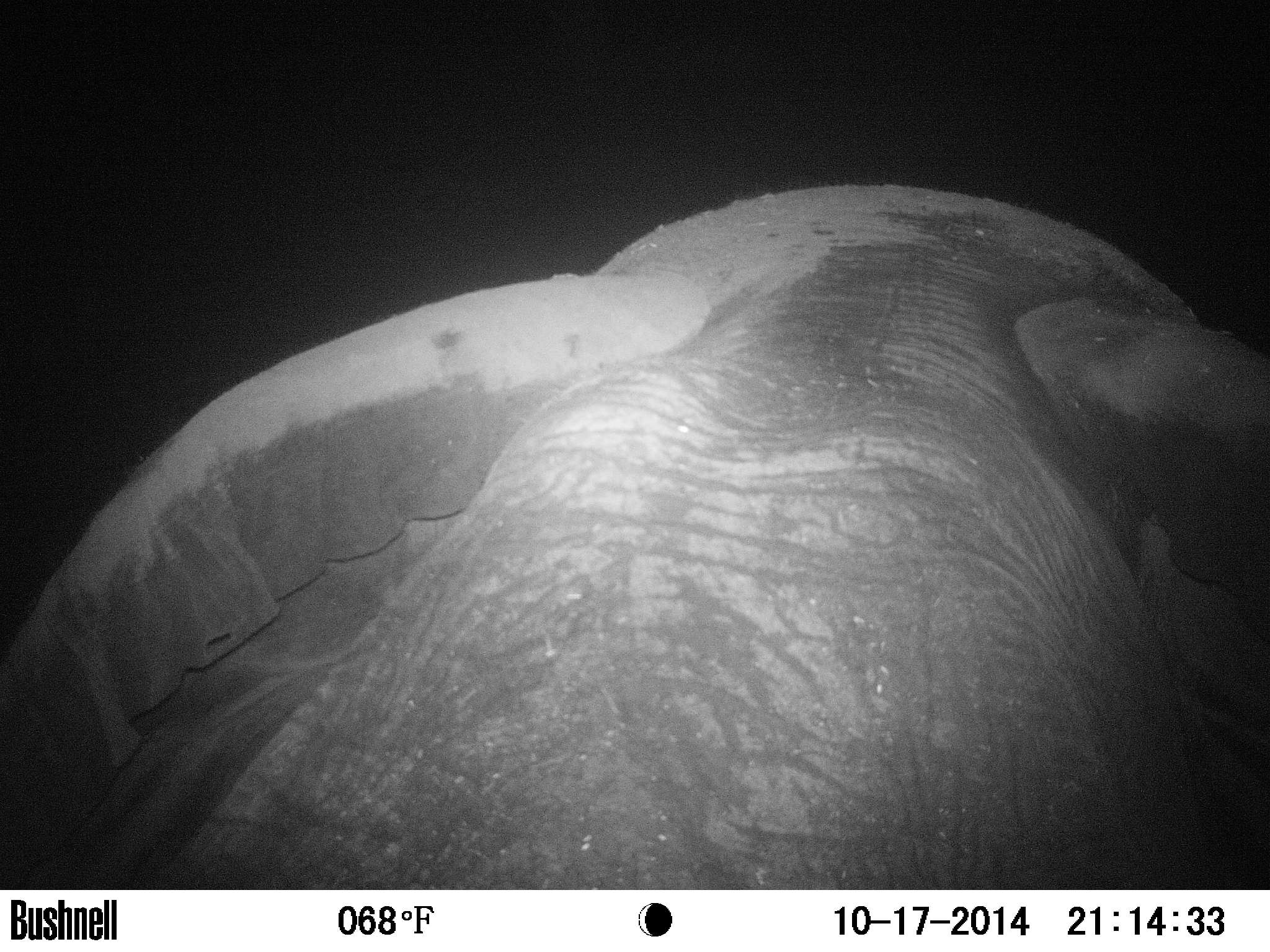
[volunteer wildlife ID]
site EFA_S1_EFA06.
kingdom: Animalia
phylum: Chordata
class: Mammalia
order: Proboscidea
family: Elephantidae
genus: Loxodonta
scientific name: Loxodonta africana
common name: african bush elephant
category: elephant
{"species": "elephant (african bush elephant) (Loxodonta africana)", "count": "1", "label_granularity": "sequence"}